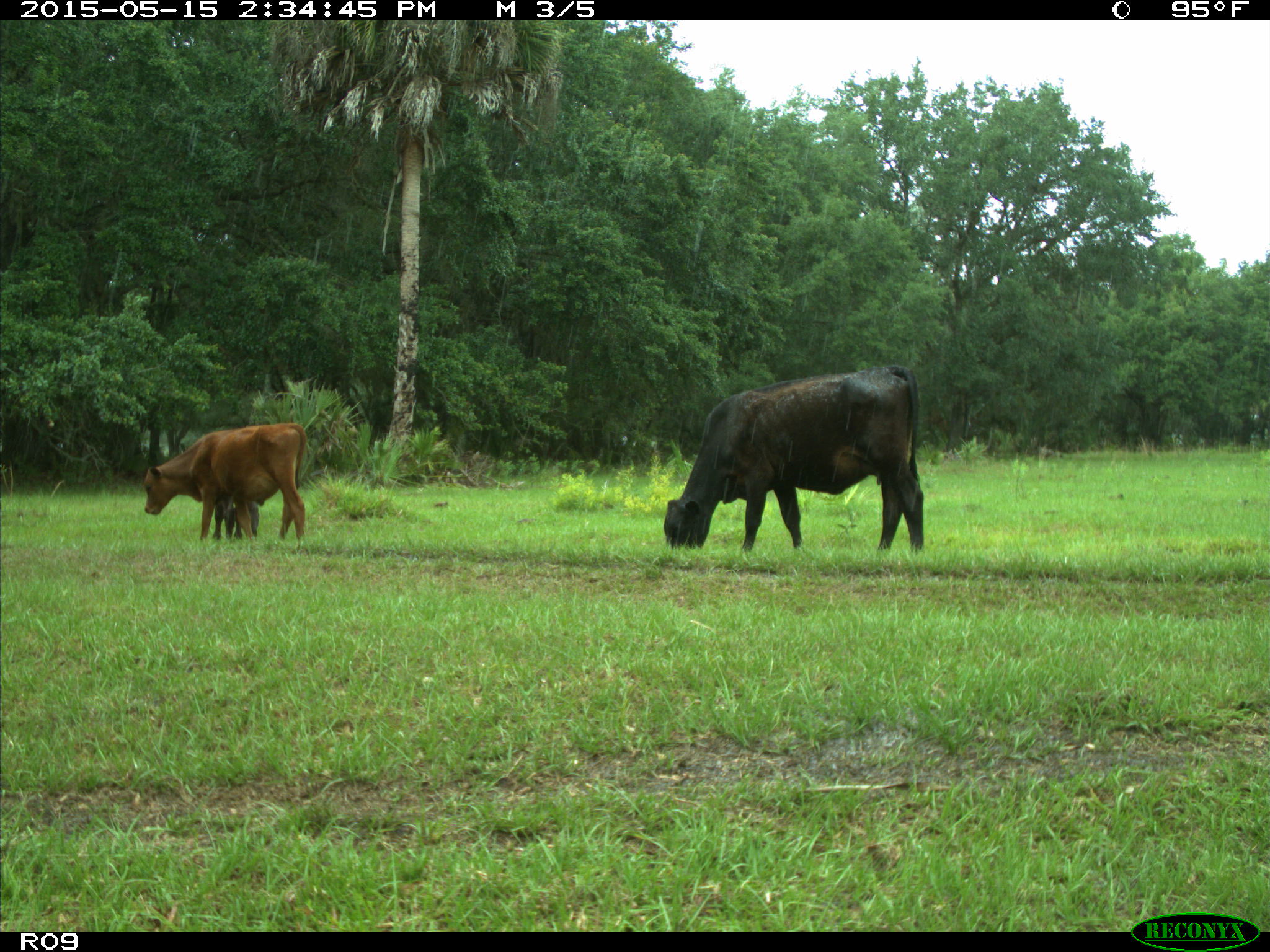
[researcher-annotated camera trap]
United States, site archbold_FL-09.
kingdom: Animalia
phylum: Chordata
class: Mammalia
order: Artiodactyla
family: Bovidae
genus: Bos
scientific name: Bos taurus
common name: domestic cow